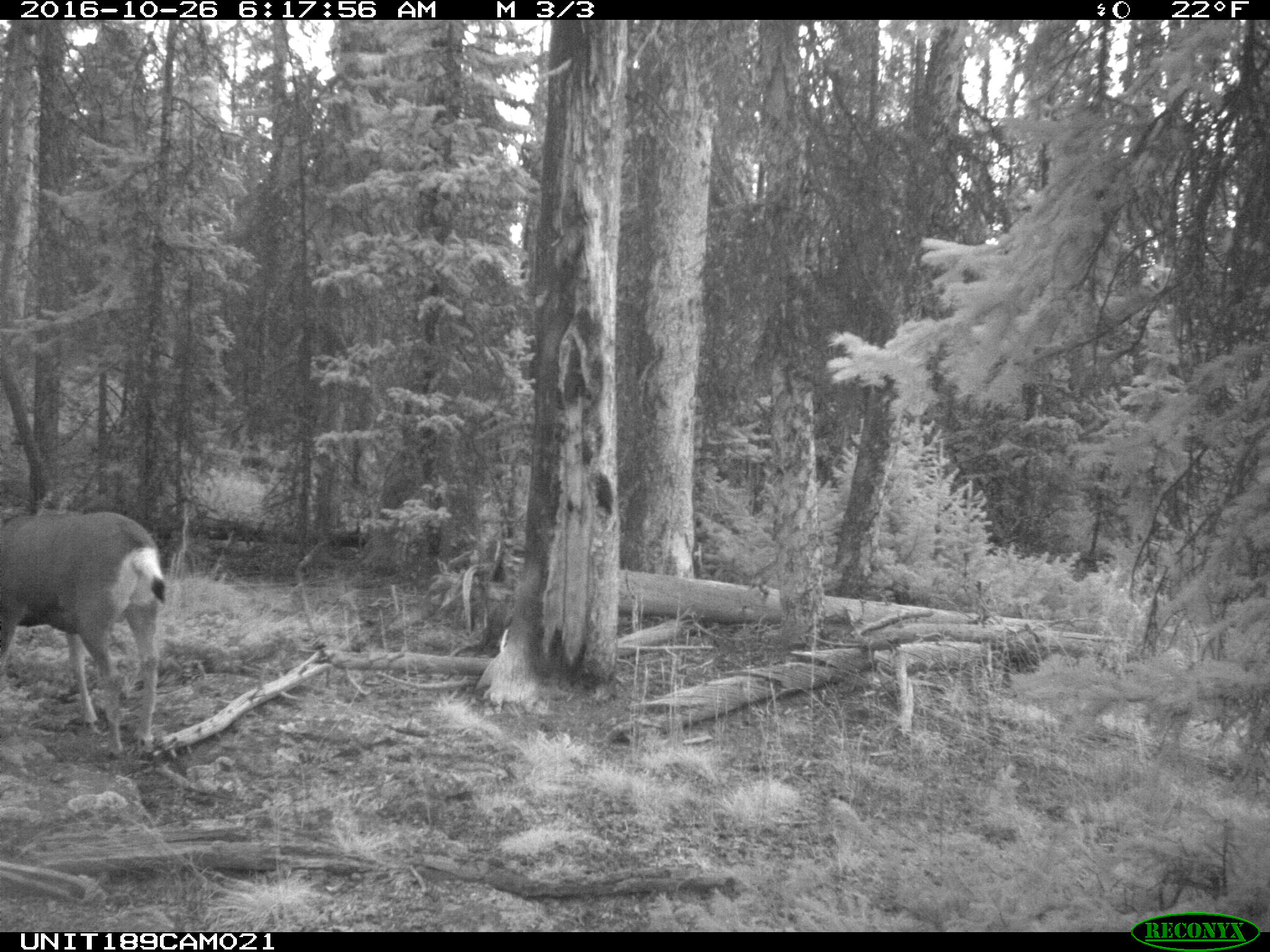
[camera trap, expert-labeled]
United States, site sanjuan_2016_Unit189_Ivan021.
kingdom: Animalia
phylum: Chordata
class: Mammalia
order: Artiodactyla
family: Cervidae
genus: Odocoileus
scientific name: Odocoileus hemionus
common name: mule deer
Odocoileus hemionus (mule deer).